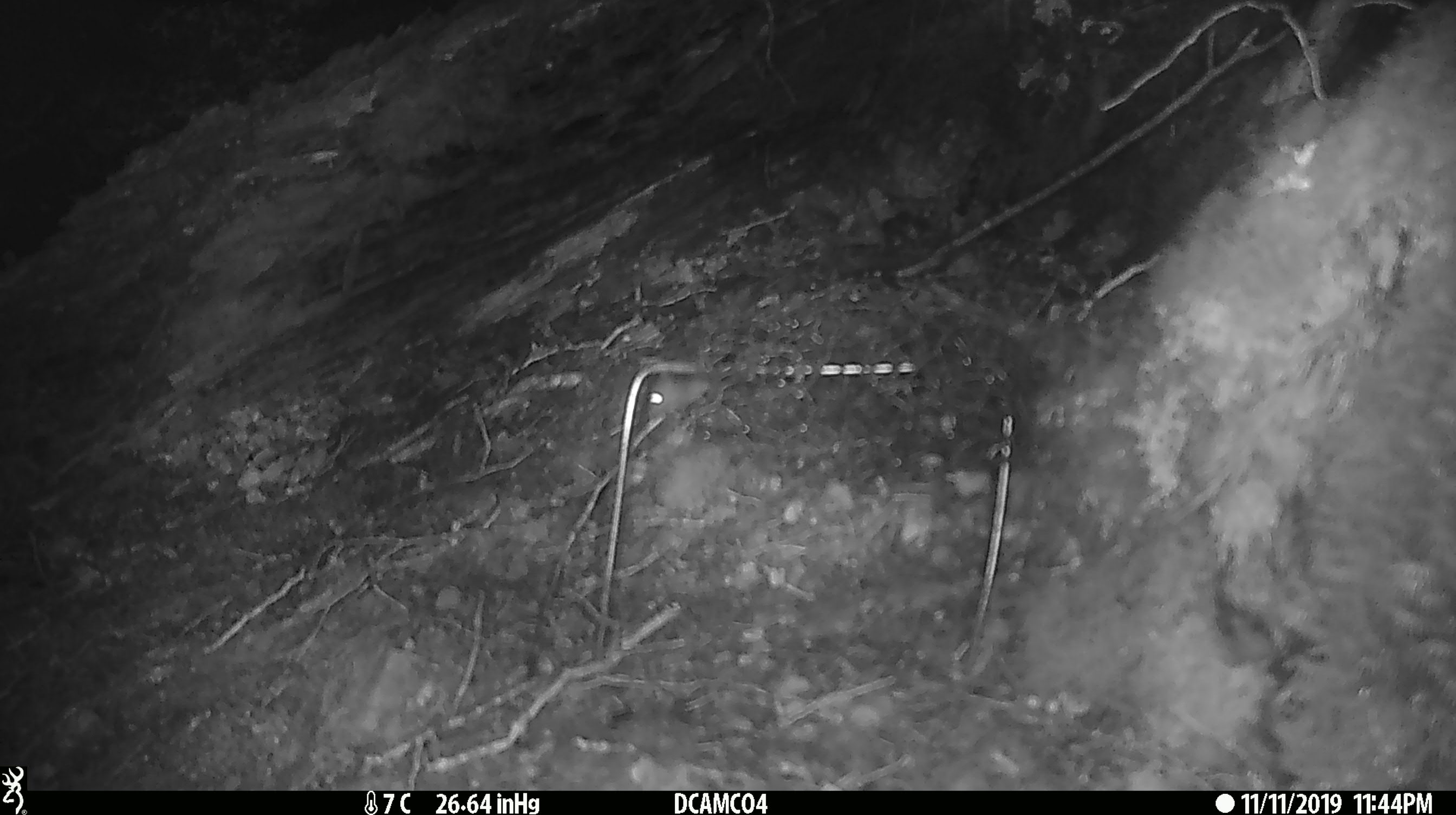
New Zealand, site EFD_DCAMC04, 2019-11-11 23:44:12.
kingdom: Animalia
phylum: Chordata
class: Mammalia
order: Rodentia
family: Muridae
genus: Mus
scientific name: Mus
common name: mouse